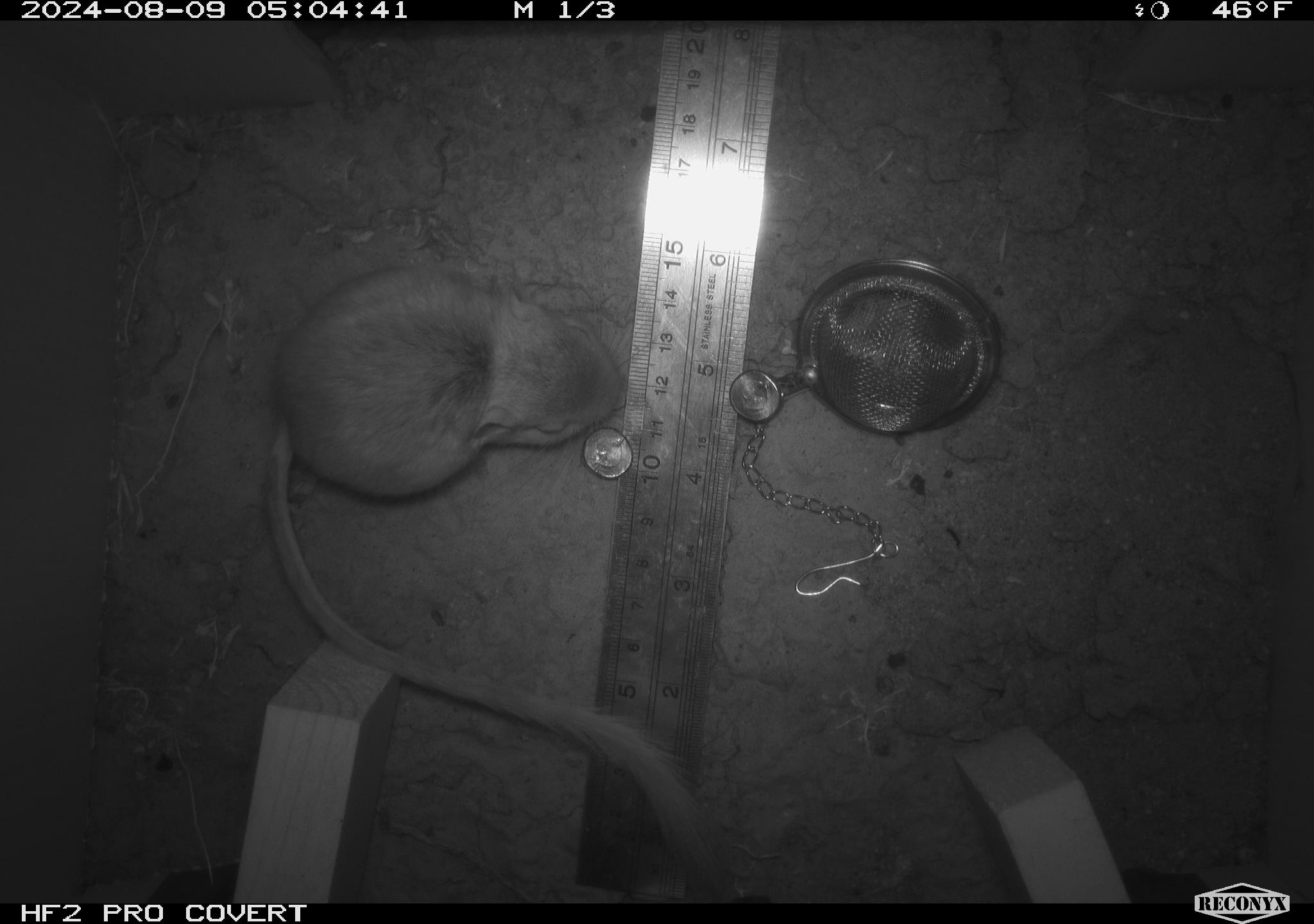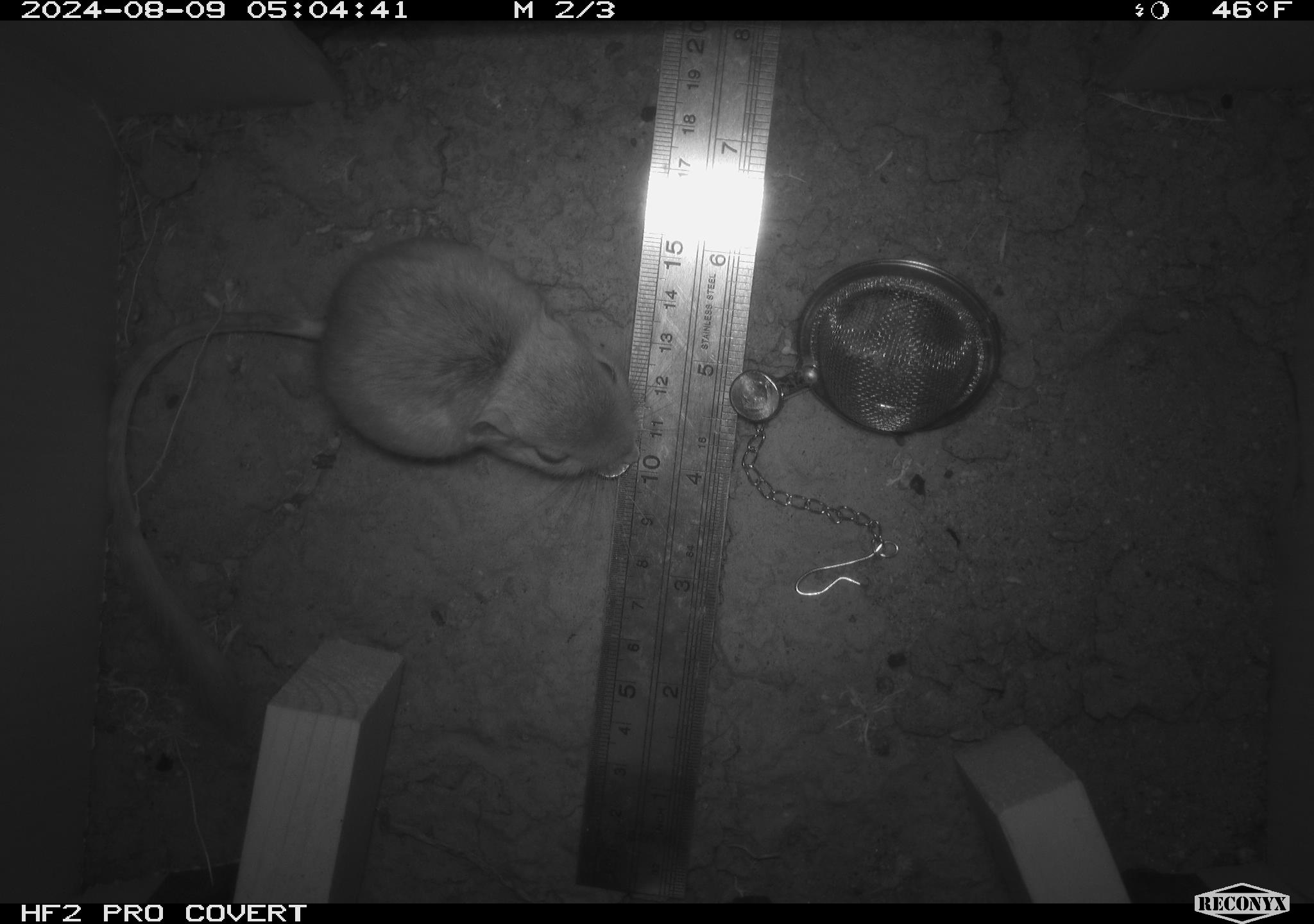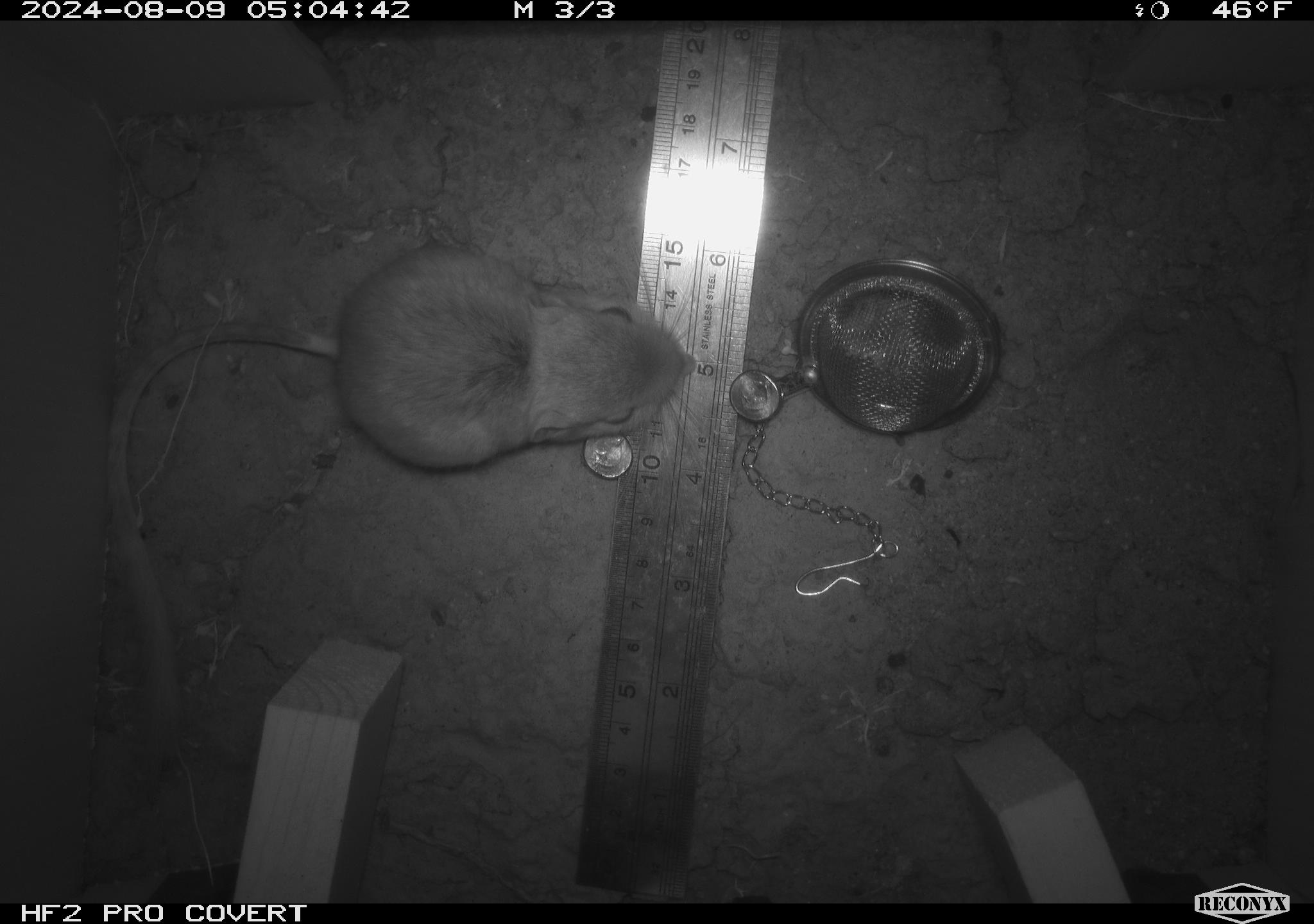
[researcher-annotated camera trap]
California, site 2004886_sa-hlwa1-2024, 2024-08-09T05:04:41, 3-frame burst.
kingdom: Animalia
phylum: Chordata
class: Mammalia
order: Rodentia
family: Heteromyidae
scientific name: Heteromyidae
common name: kangaroo rats and pocket mice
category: heteromyidae family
Heteromyidae family (kangaroo rats and pocket mice) (Heteromyidae).